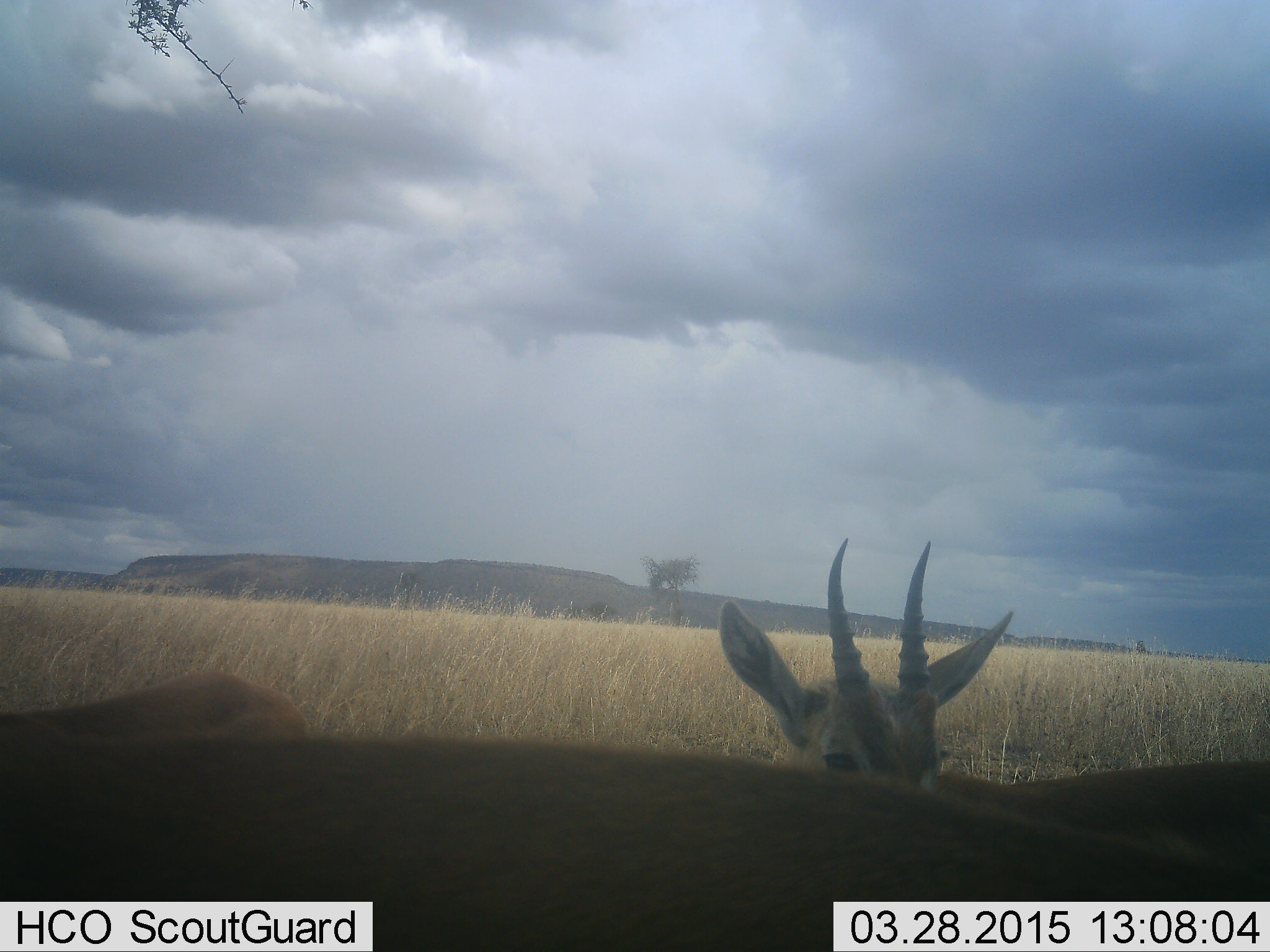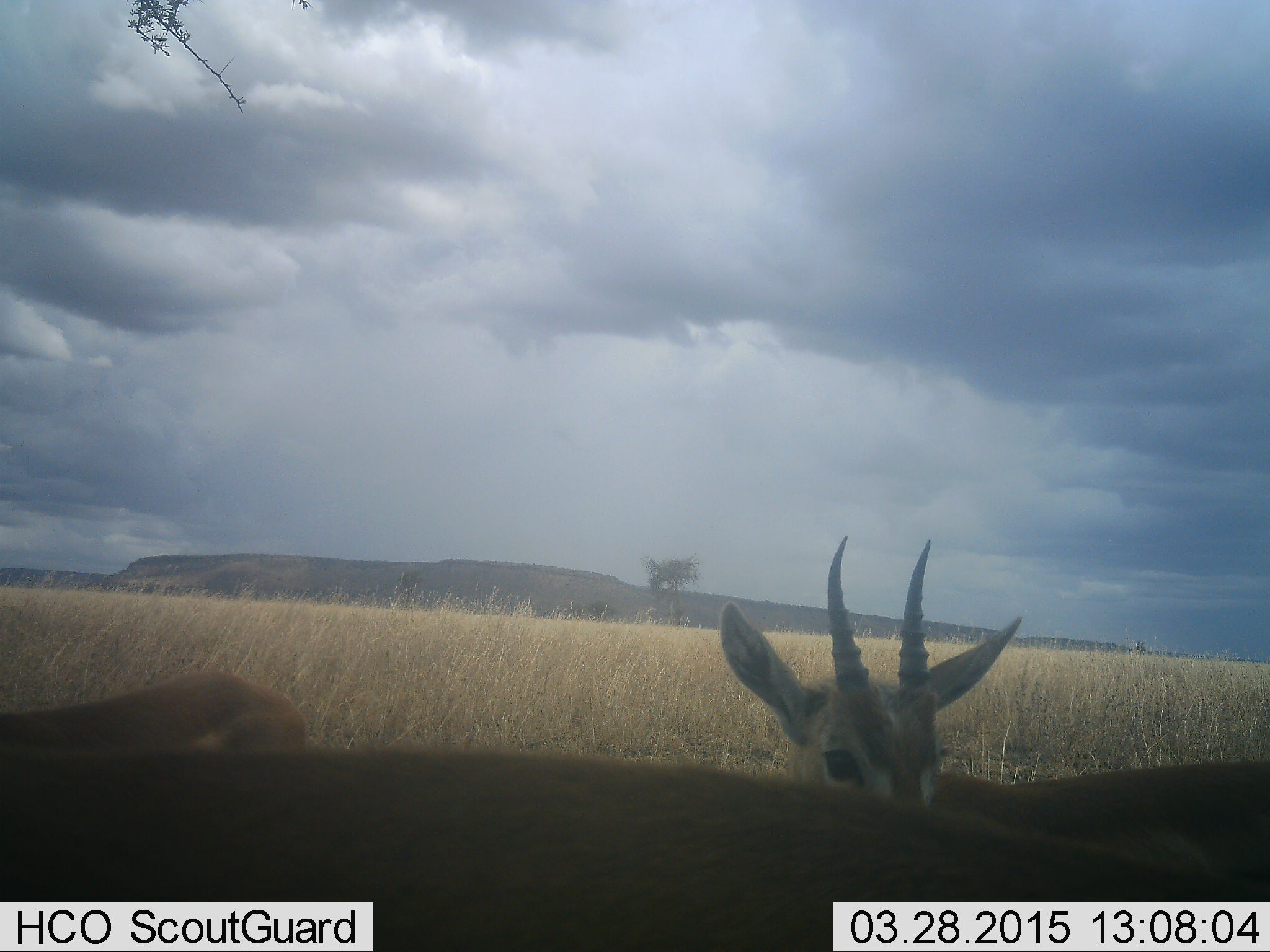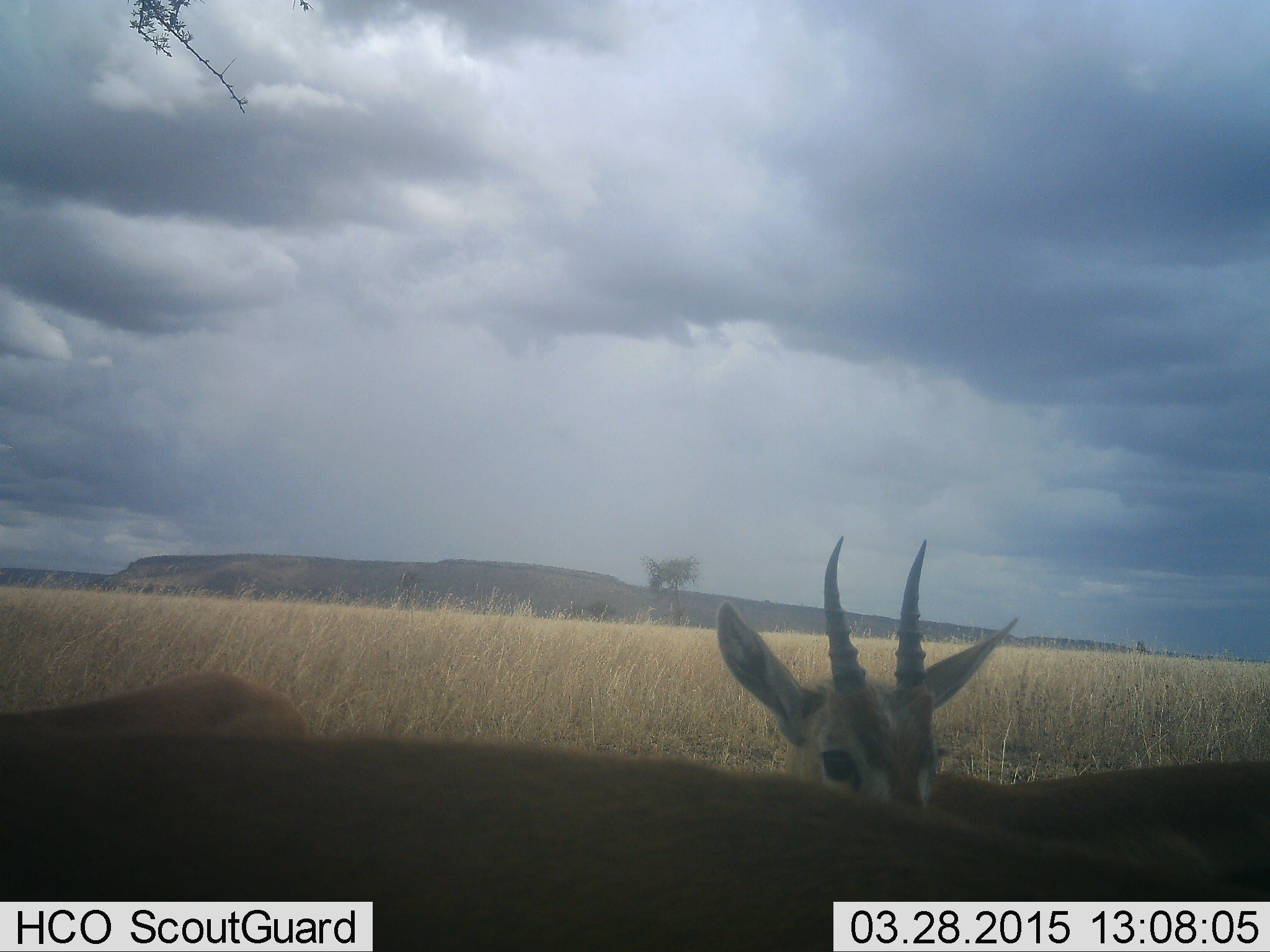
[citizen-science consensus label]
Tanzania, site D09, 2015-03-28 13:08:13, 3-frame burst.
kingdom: Animalia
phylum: Chordata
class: Mammalia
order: Artiodactyla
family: Bovidae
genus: Eudorcas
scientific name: Eudorcas thomsonii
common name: thomson's gazelle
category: gazellethomsons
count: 3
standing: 90%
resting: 20%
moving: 10%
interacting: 0%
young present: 0%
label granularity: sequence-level